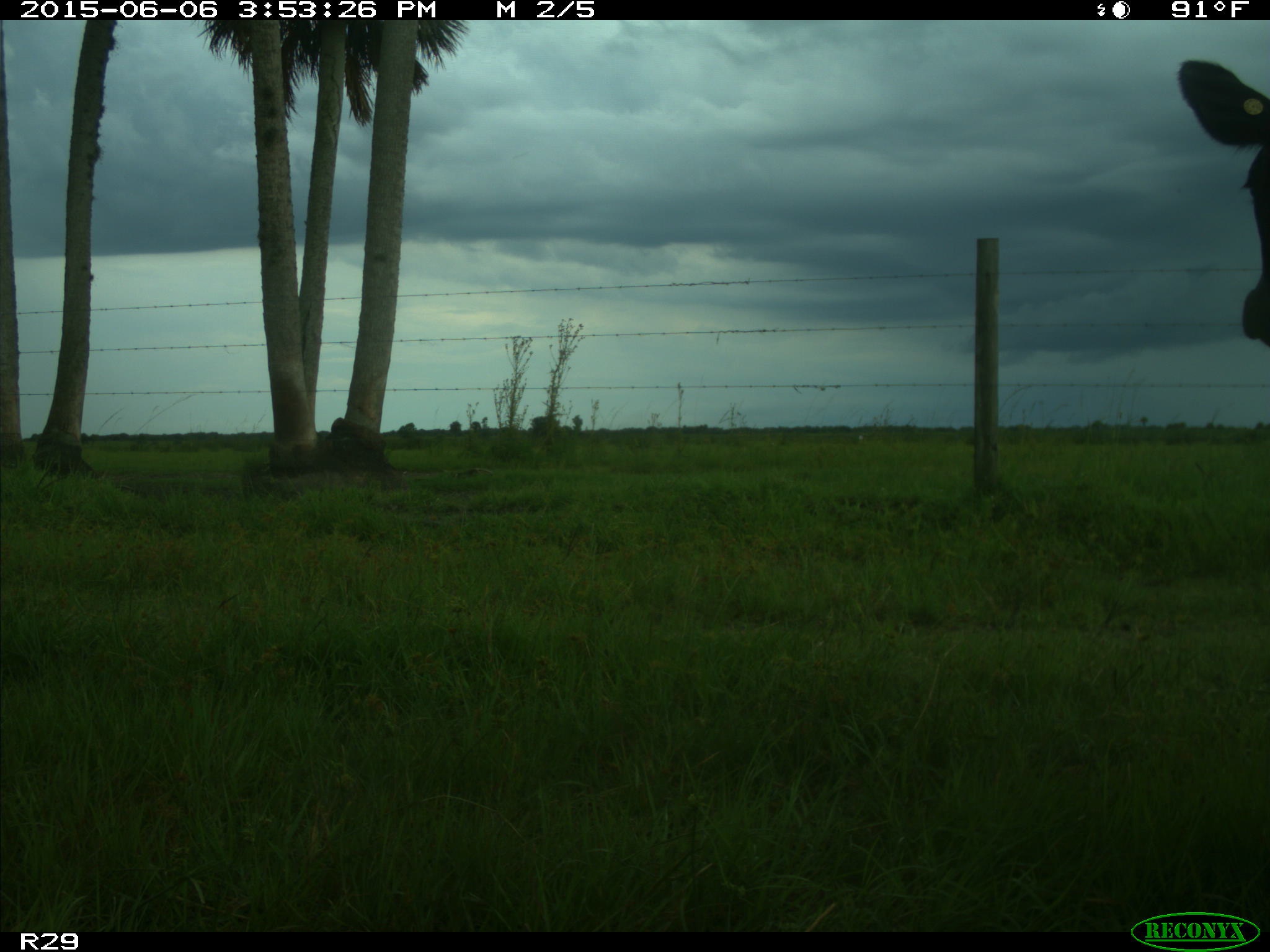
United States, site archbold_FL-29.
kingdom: Animalia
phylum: Chordata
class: Mammalia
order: Artiodactyla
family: Bovidae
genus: Bos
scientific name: Bos taurus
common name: domestic cow